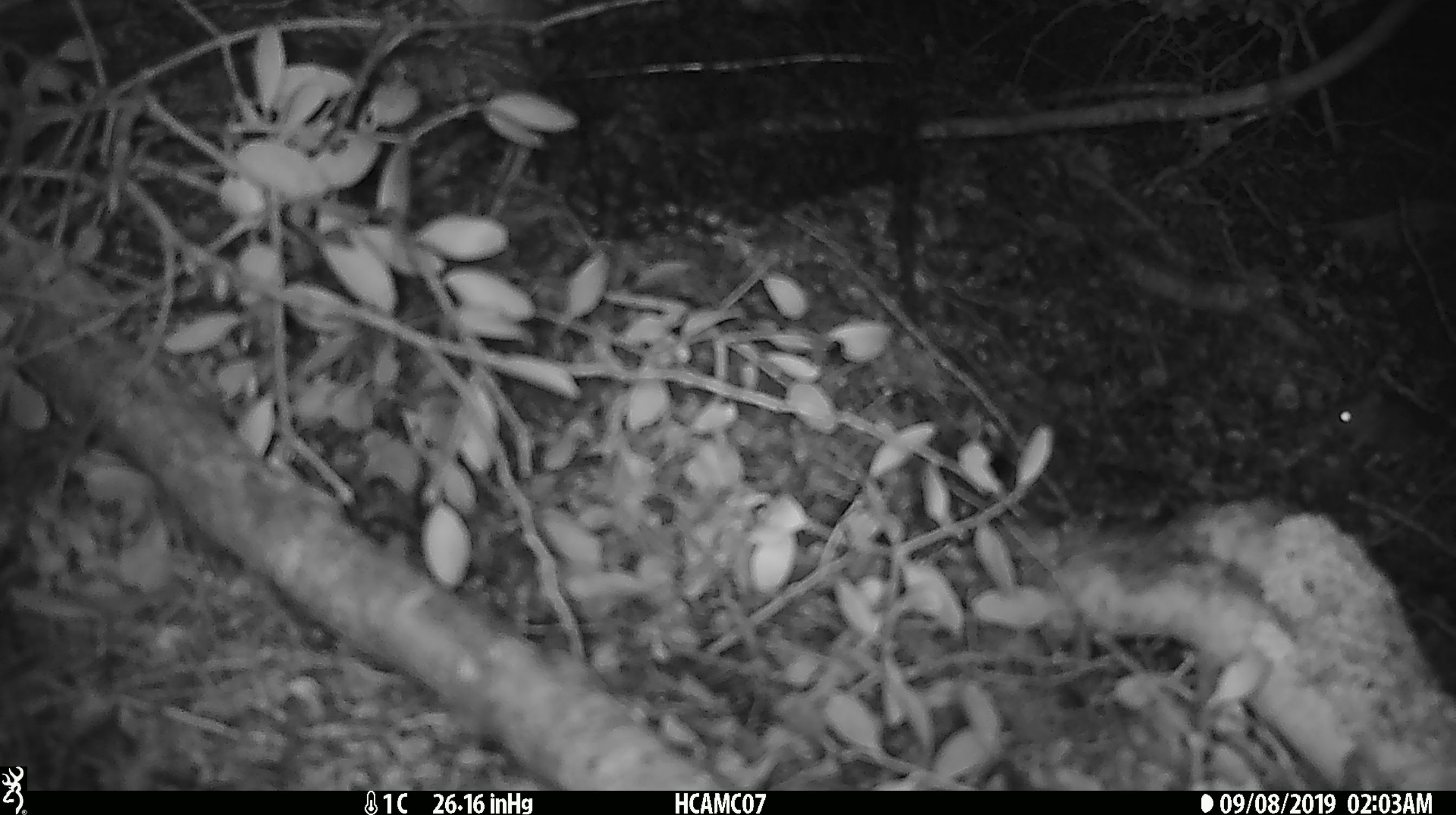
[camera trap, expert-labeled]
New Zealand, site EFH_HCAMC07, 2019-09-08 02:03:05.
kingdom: Animalia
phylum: Chordata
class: Mammalia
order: Rodentia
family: Muridae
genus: Mus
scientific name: Mus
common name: mouse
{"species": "mouse (Mus)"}